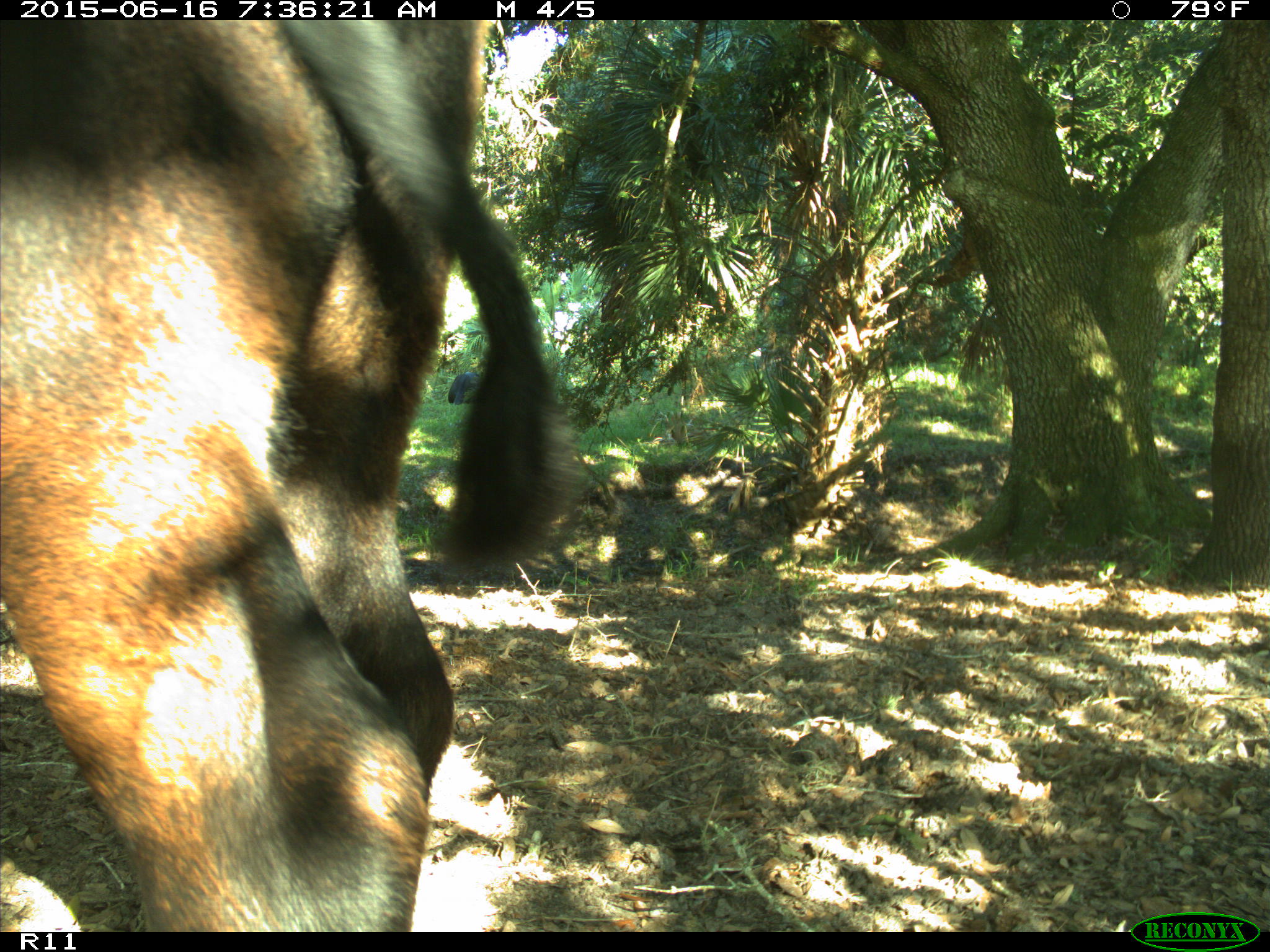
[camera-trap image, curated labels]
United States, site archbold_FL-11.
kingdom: Animalia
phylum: Chordata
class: Mammalia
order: Artiodactyla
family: Bovidae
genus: Bos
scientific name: Bos taurus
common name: domestic cow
Bos taurus (domestic cow).